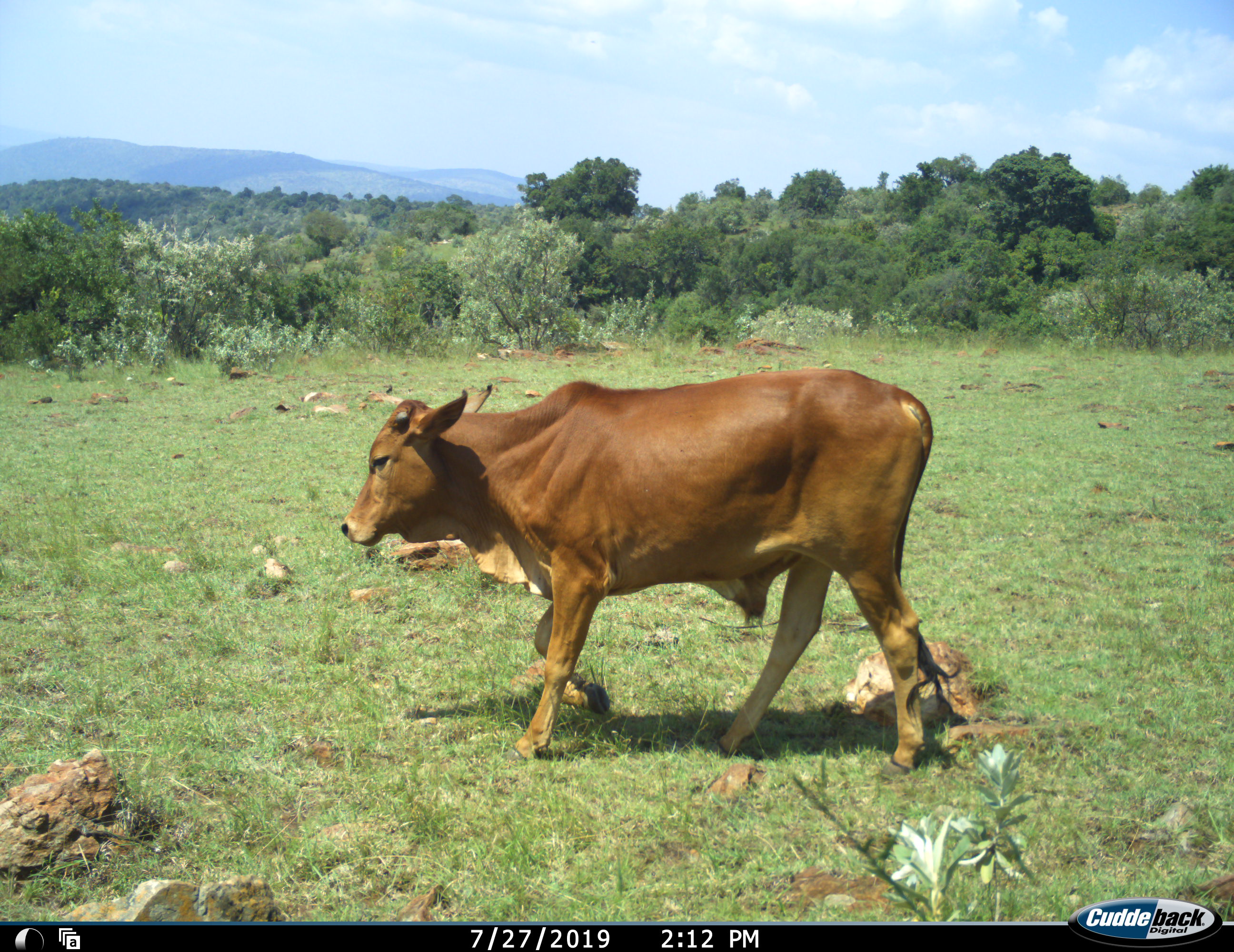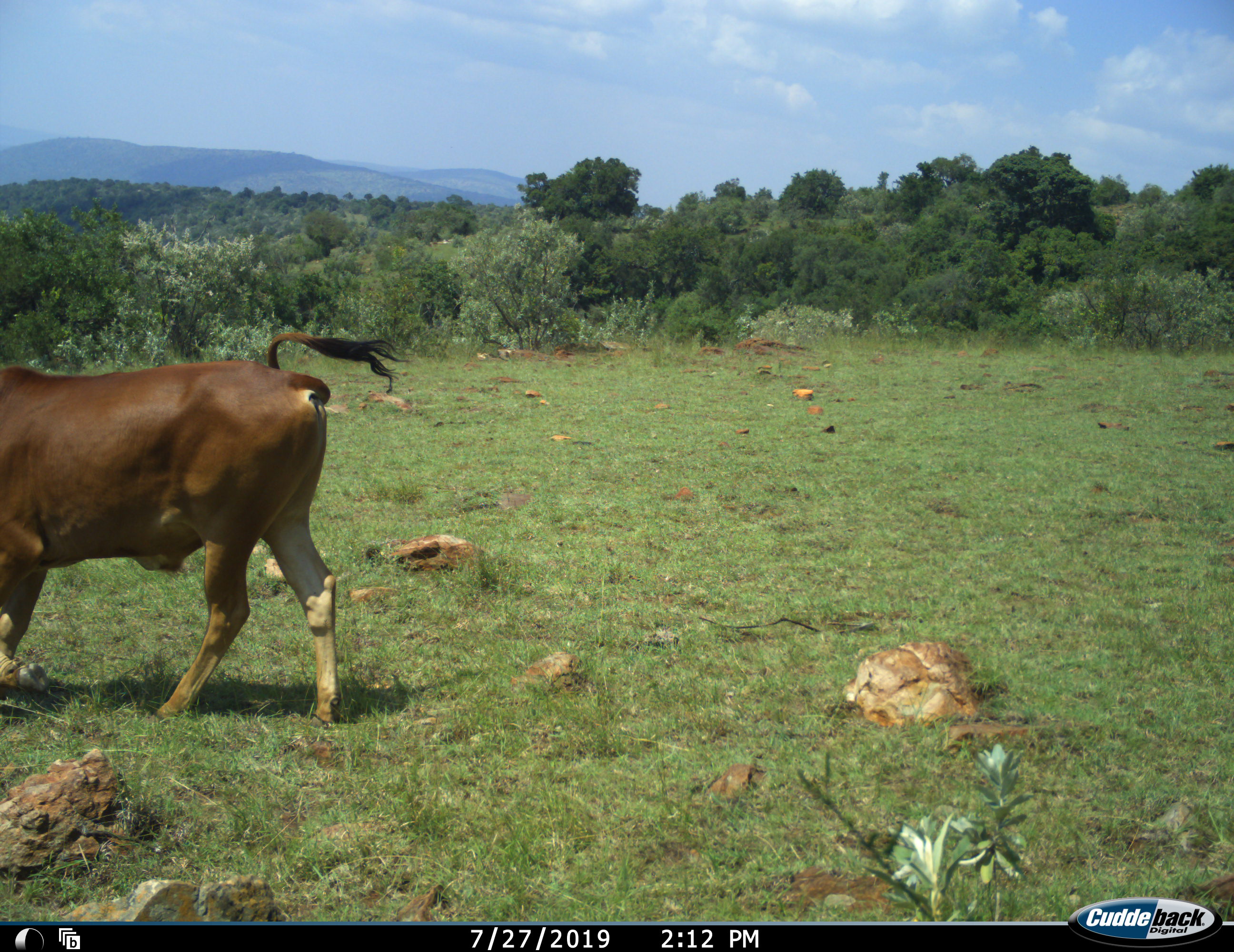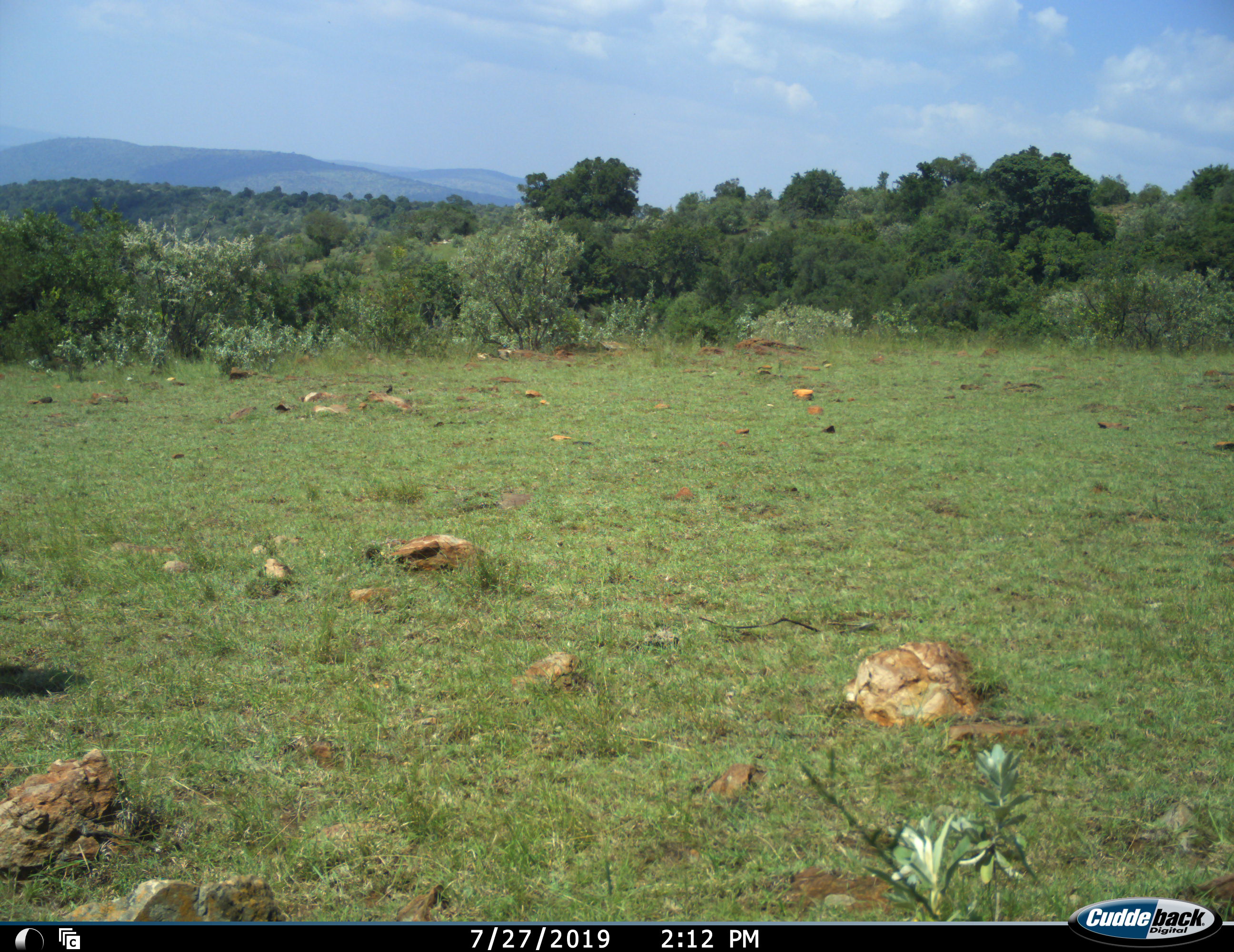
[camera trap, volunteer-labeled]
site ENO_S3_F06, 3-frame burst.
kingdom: Animalia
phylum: Chordata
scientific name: Vertebrata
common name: domestic animal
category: domesticanimal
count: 1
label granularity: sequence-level